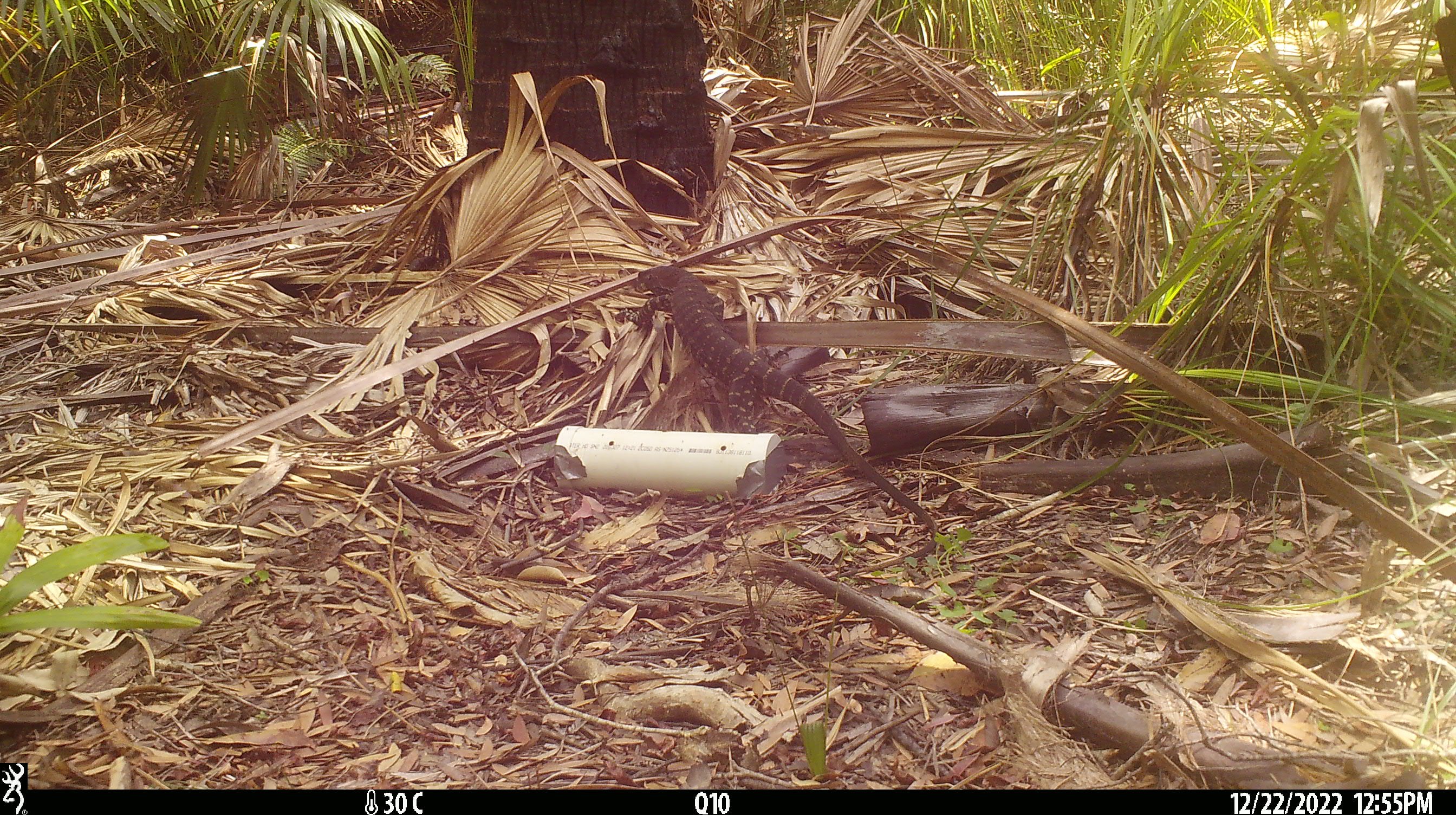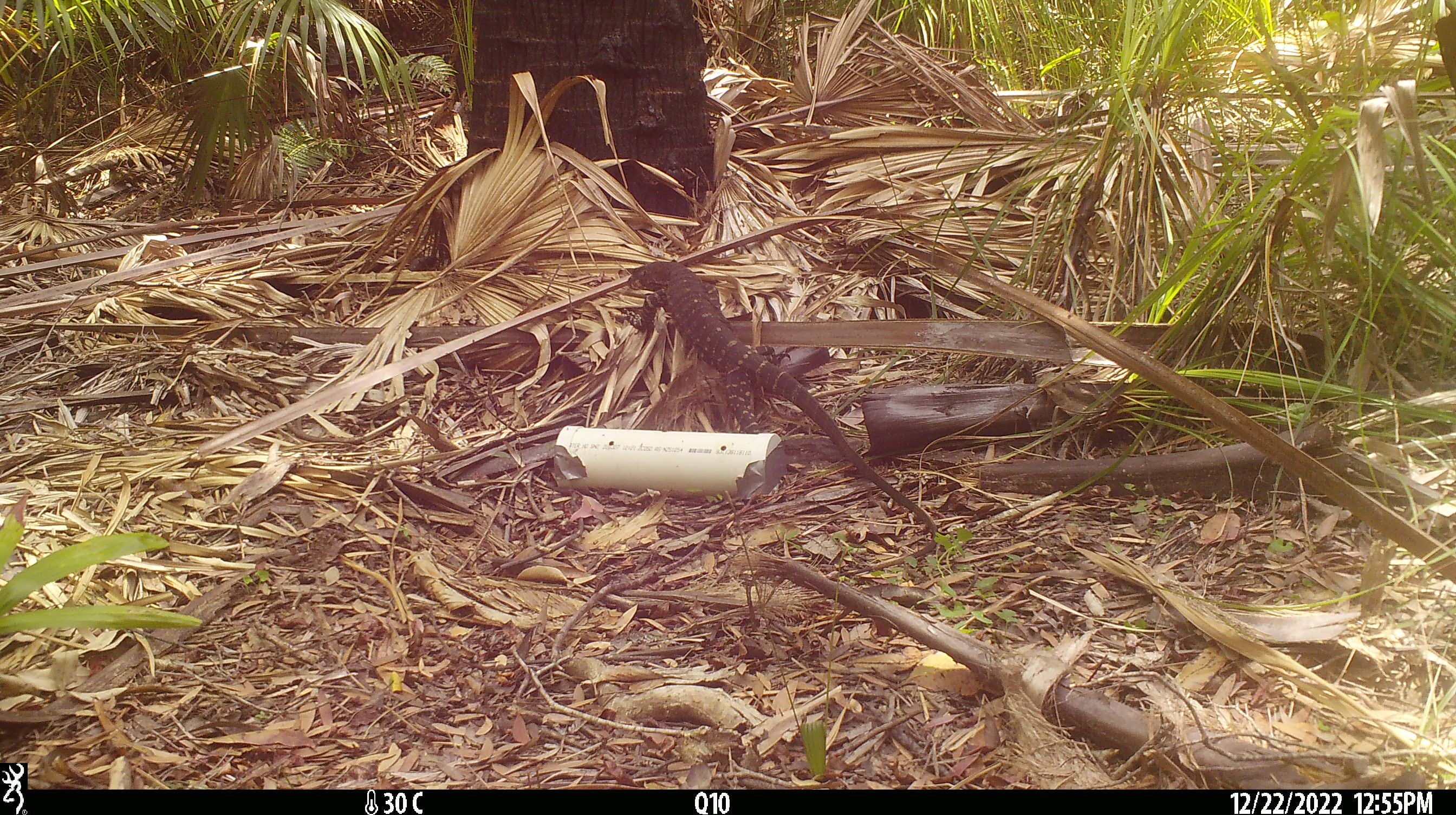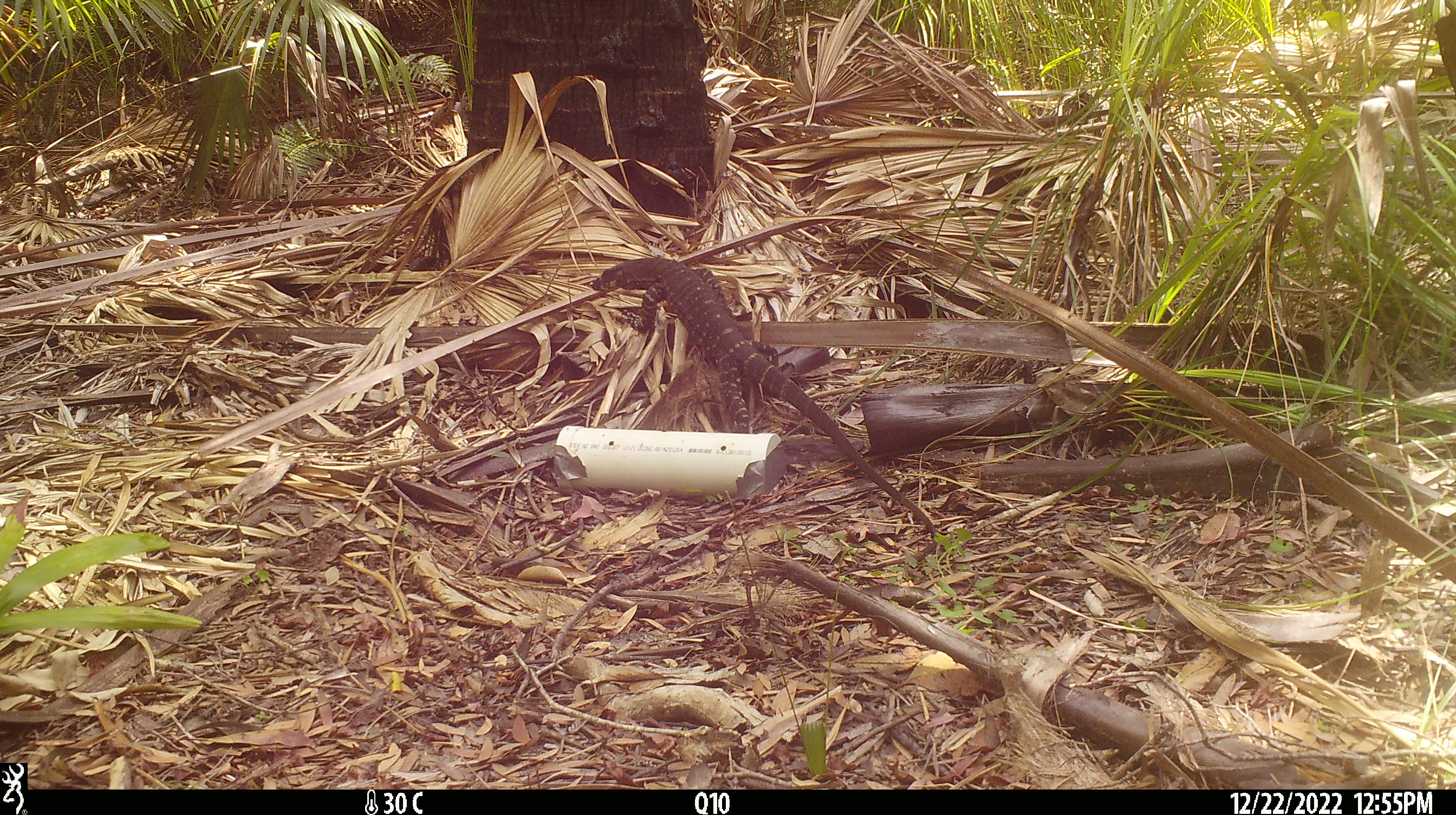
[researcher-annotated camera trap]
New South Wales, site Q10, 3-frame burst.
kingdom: Animalia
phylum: Chordata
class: Reptilia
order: Squamata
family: Varanidae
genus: Varanus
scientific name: Varanus varius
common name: lace monitor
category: goanna